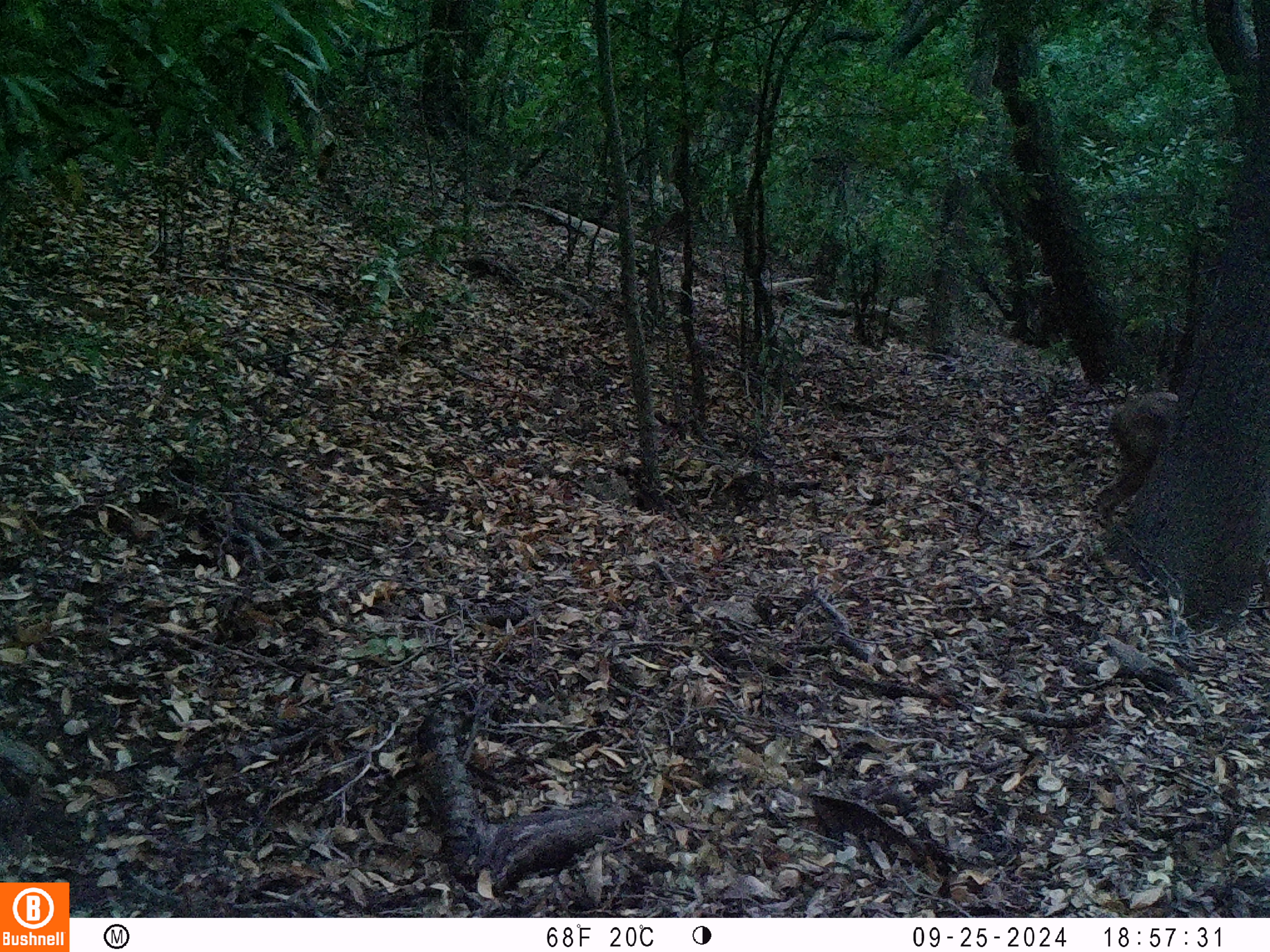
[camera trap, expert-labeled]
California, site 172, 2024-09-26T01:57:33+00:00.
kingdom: Animalia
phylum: Chordata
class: Mammalia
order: Artiodactyla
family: Cervidae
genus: Odocoileus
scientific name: Odocoileus hemionus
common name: mule deer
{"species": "mule deer (Odocoileus hemionus)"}